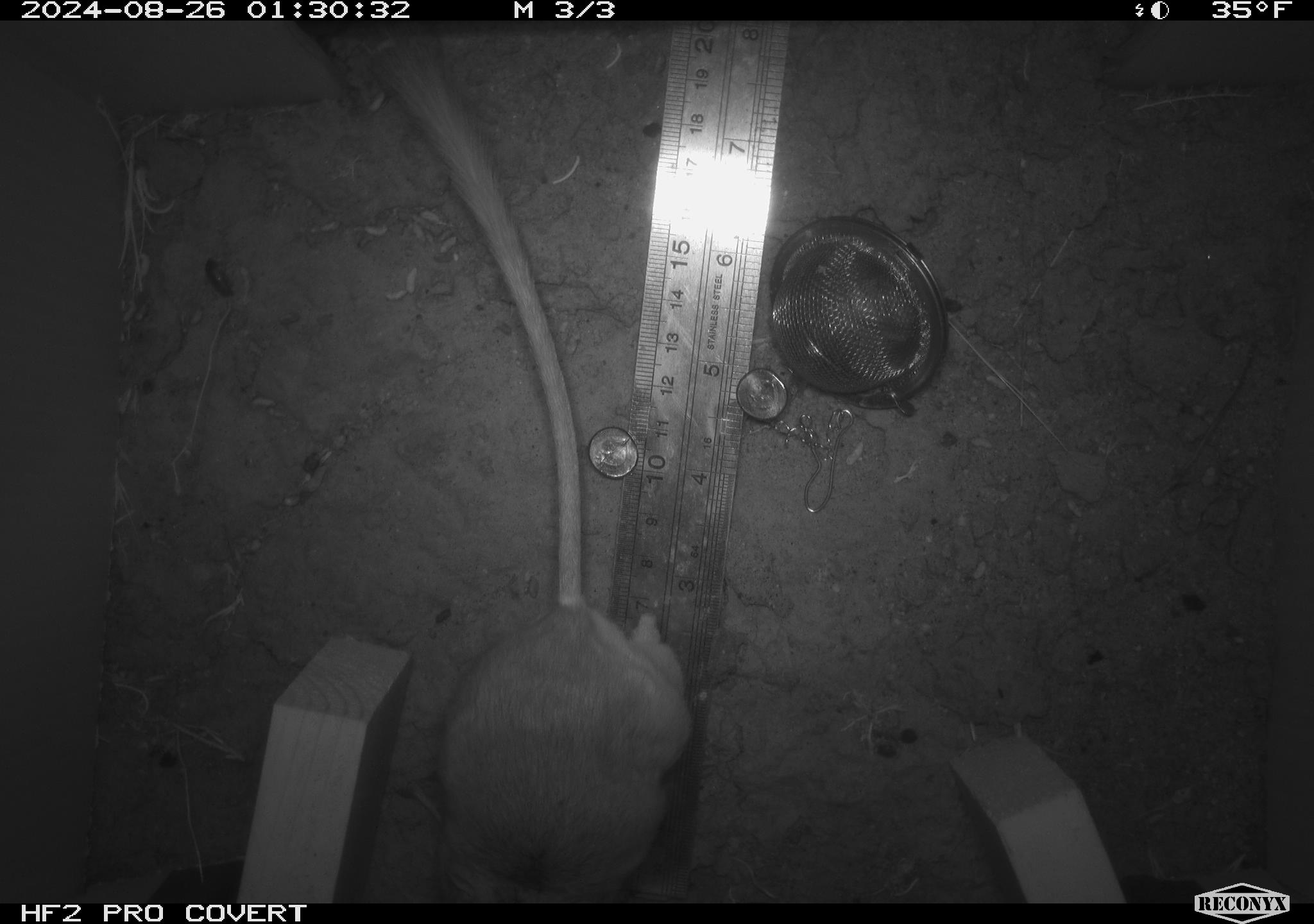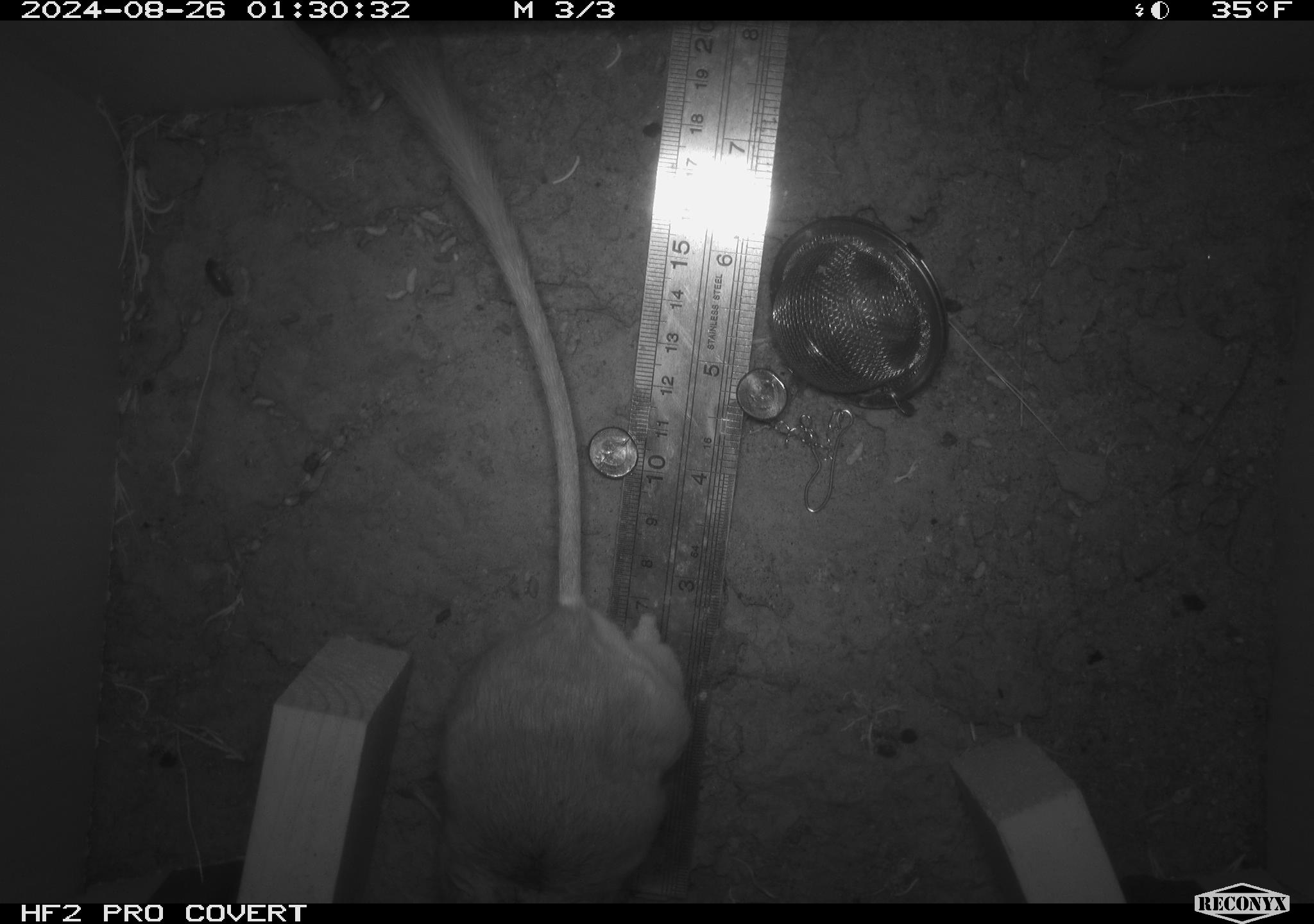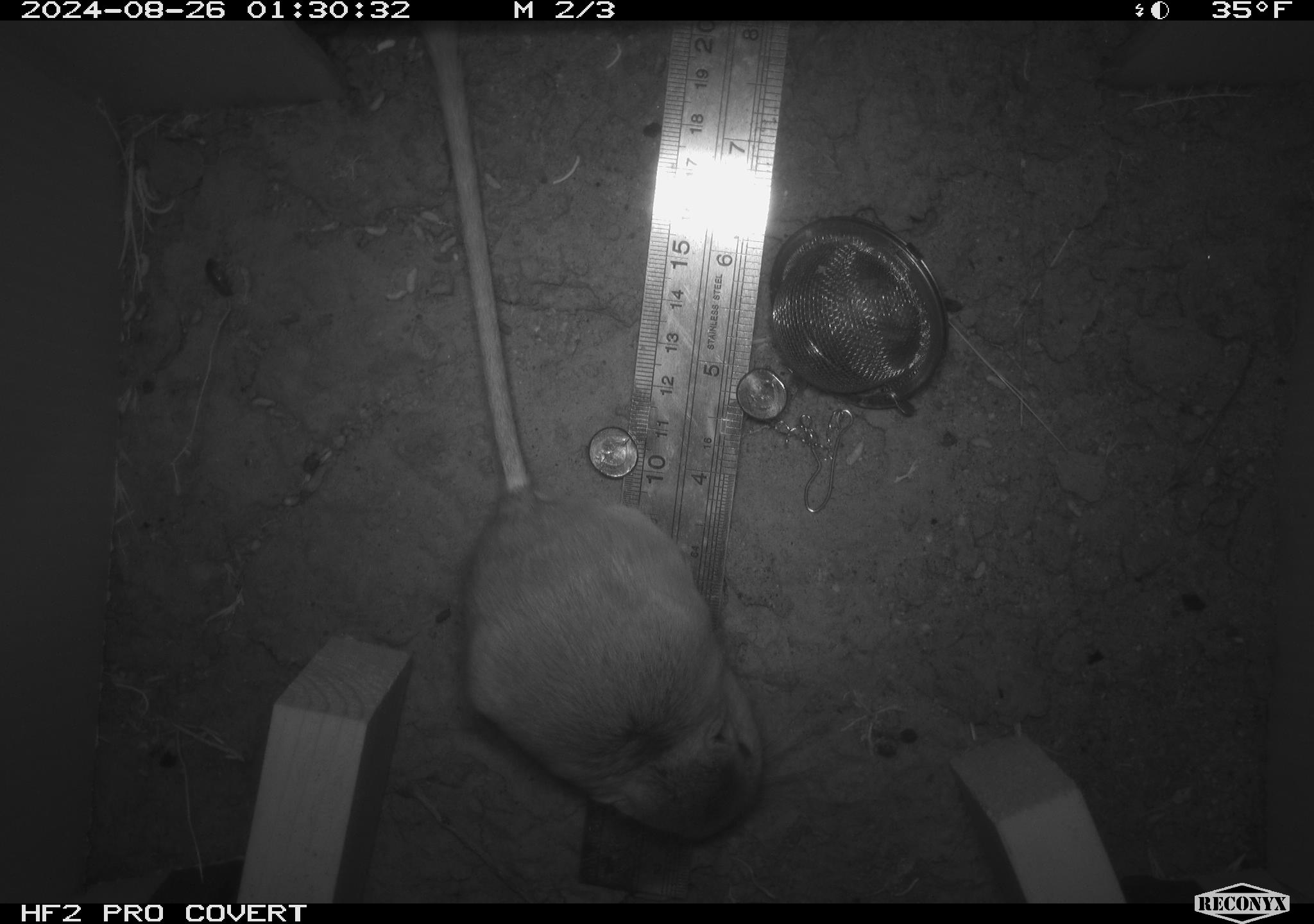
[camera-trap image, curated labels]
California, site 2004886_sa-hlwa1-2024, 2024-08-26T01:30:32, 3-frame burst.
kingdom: Animalia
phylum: Chordata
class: Mammalia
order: Rodentia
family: Heteromyidae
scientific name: Heteromyidae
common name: kangaroo rats and pocket mice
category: heteromyidae family